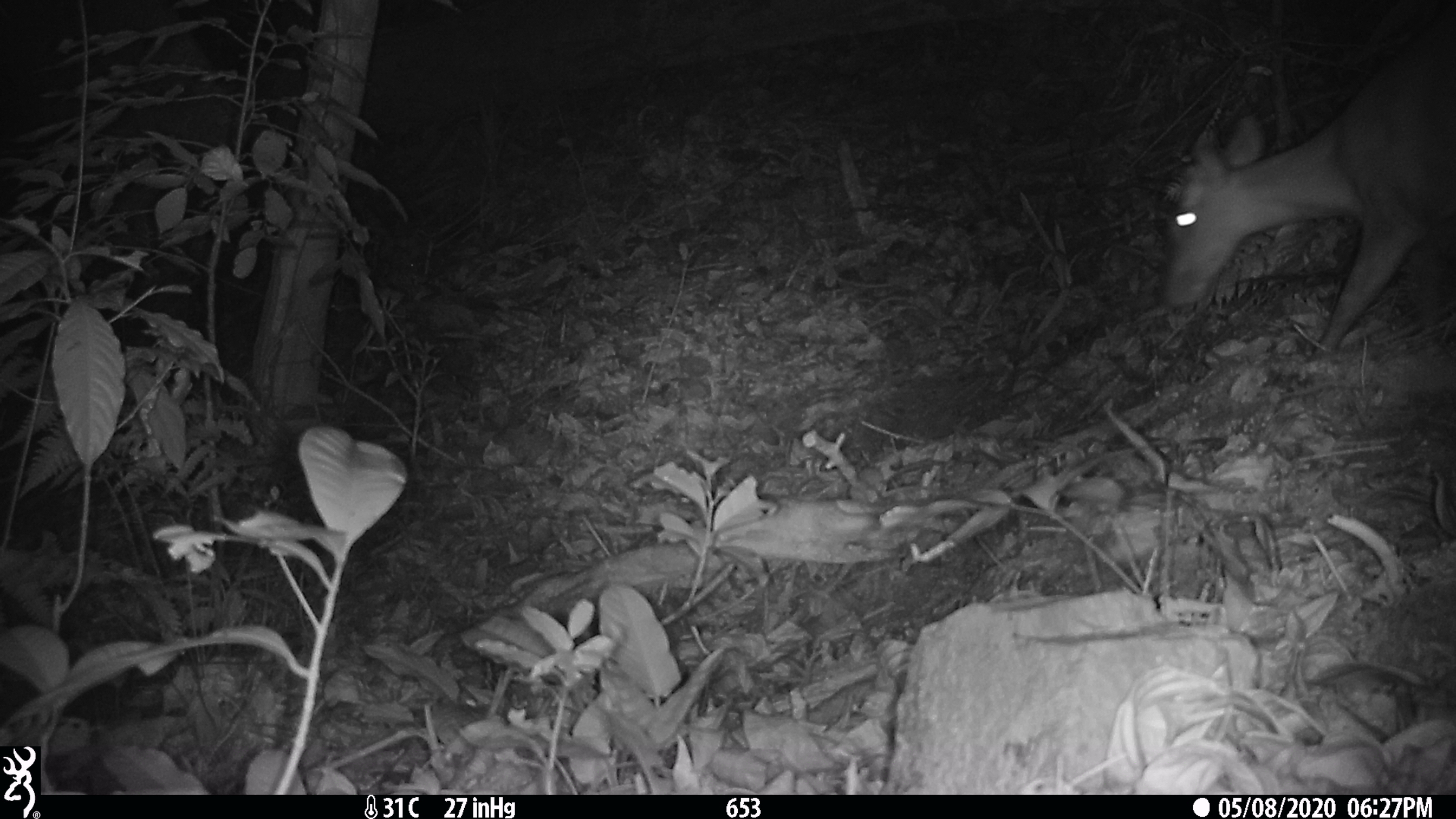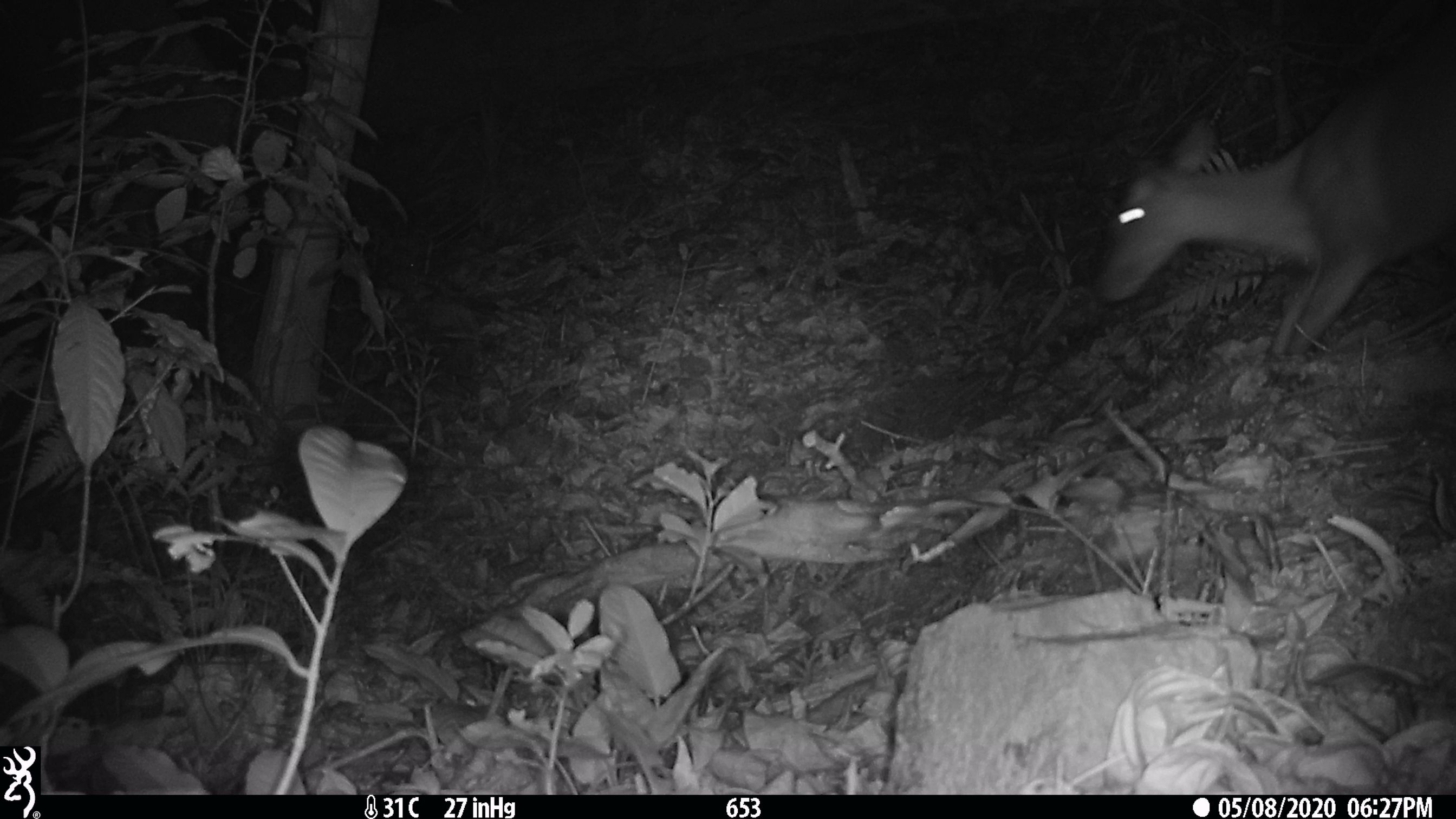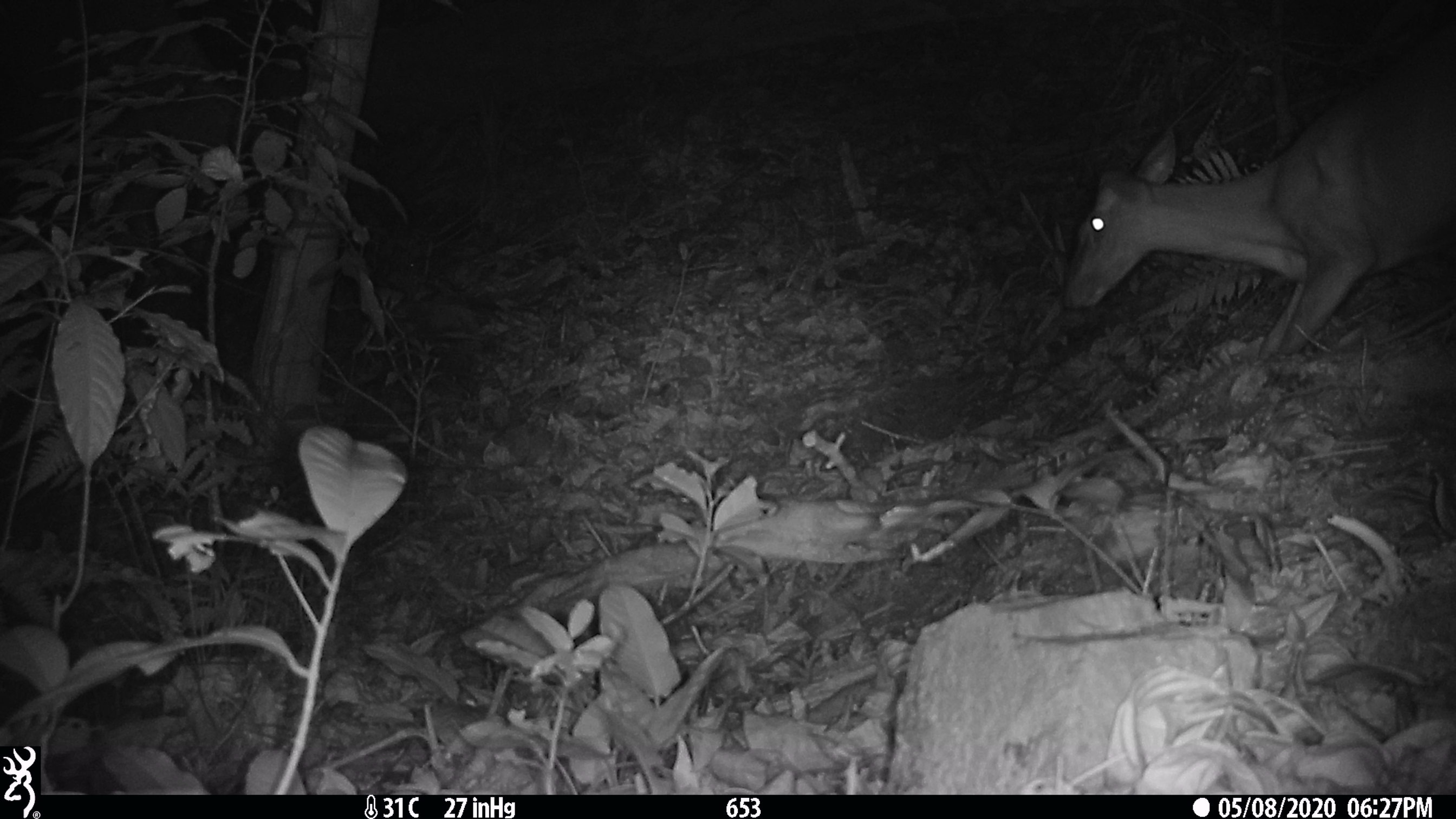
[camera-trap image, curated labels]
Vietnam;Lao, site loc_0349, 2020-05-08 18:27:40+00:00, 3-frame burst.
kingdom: Animalia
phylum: Chordata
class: Mammalia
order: Artiodactyla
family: Cervidae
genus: Muntiacus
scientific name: Muntiacus rooseveltorum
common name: roosevelt's muntjac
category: roosevelts muntjac group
Roosevelts muntjac group (roosevelt's muntjac) (Muntiacus rooseveltorum). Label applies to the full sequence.